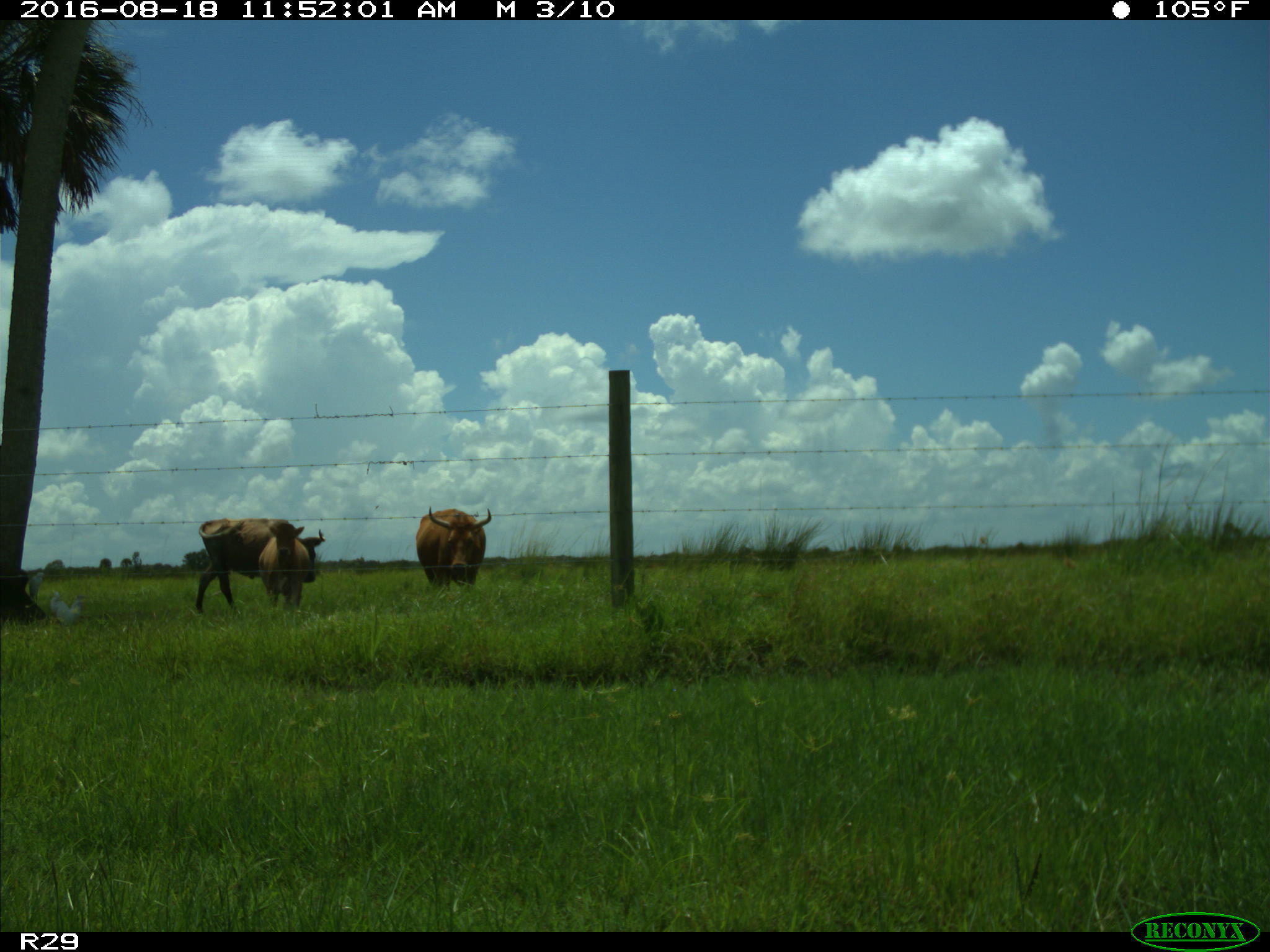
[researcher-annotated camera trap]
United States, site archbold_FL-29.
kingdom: Animalia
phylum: Chordata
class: Mammalia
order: Artiodactyla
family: Bovidae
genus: Bos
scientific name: Bos taurus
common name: domestic cow